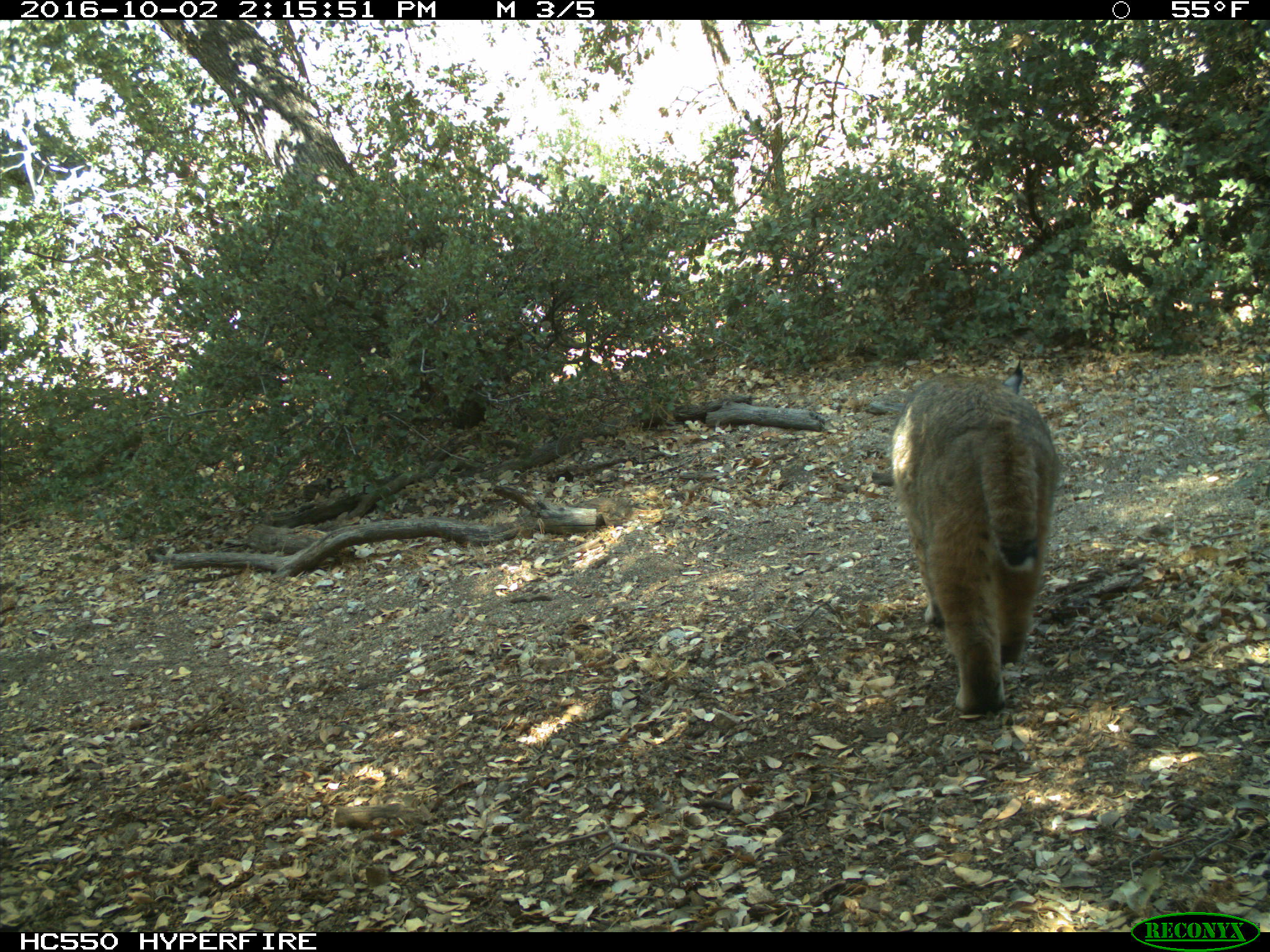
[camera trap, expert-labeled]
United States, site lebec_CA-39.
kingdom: Animalia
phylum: Chordata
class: Mammalia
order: Carnivora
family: Felidae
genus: Lynx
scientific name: Lynx rufus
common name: bobcat